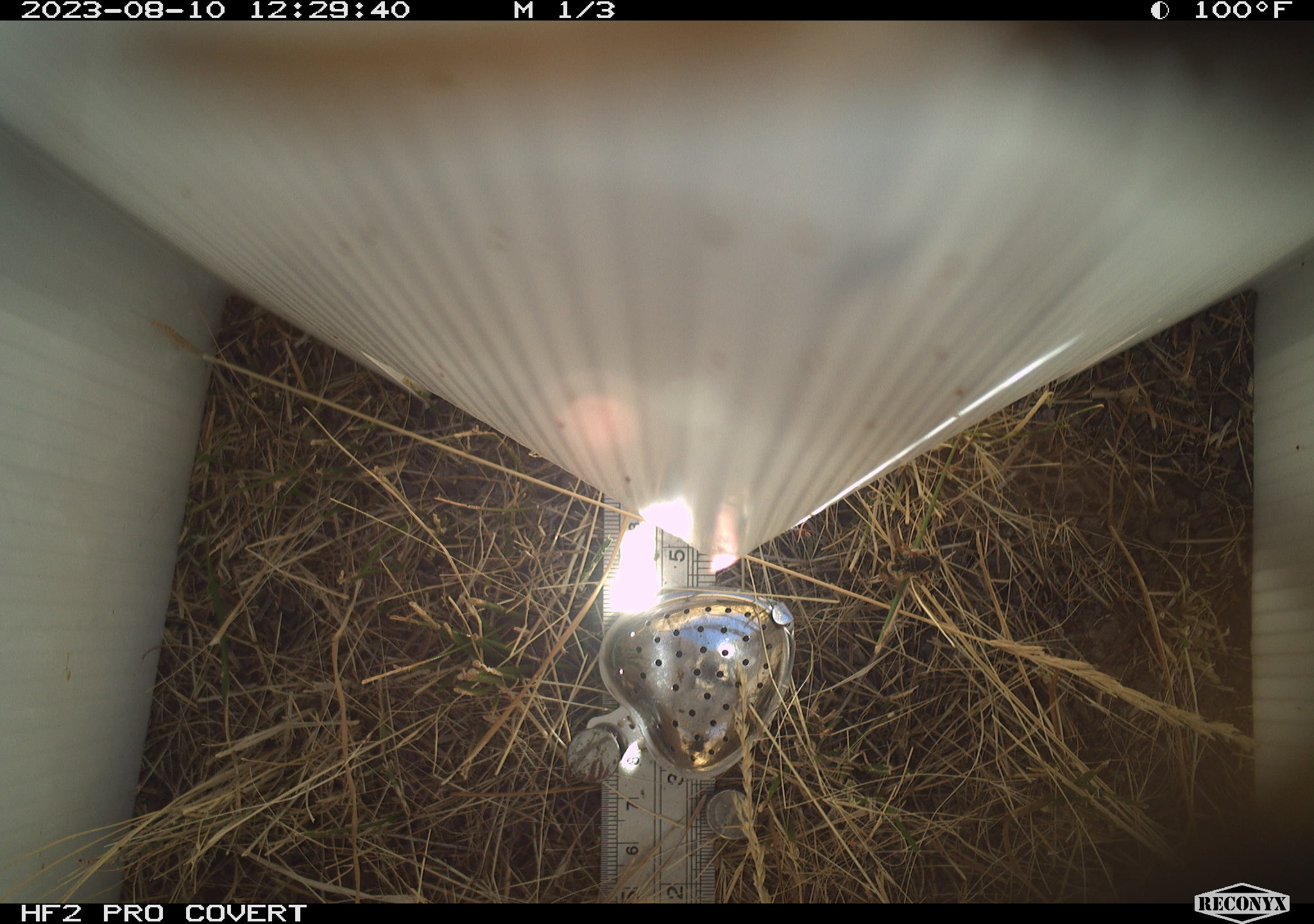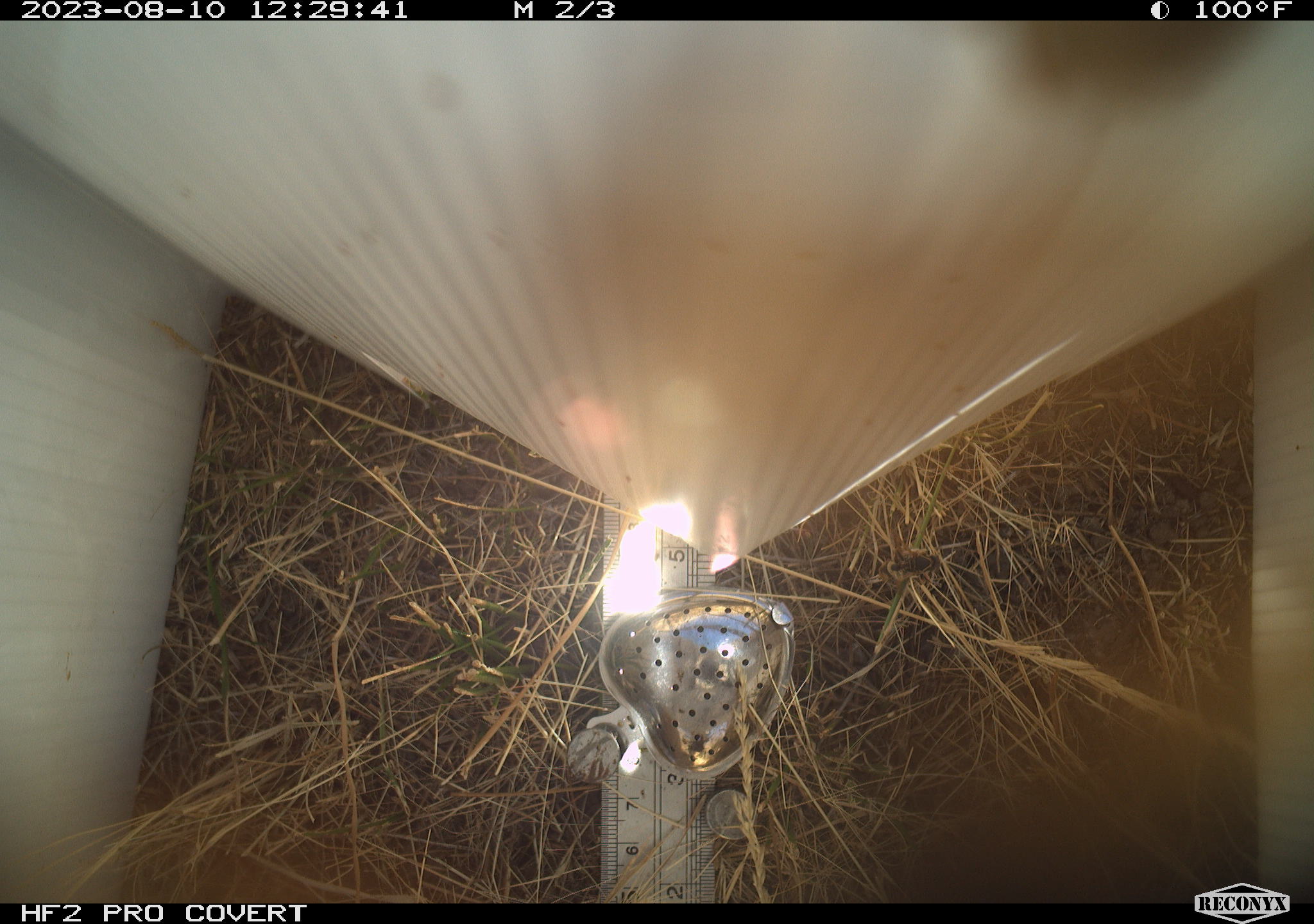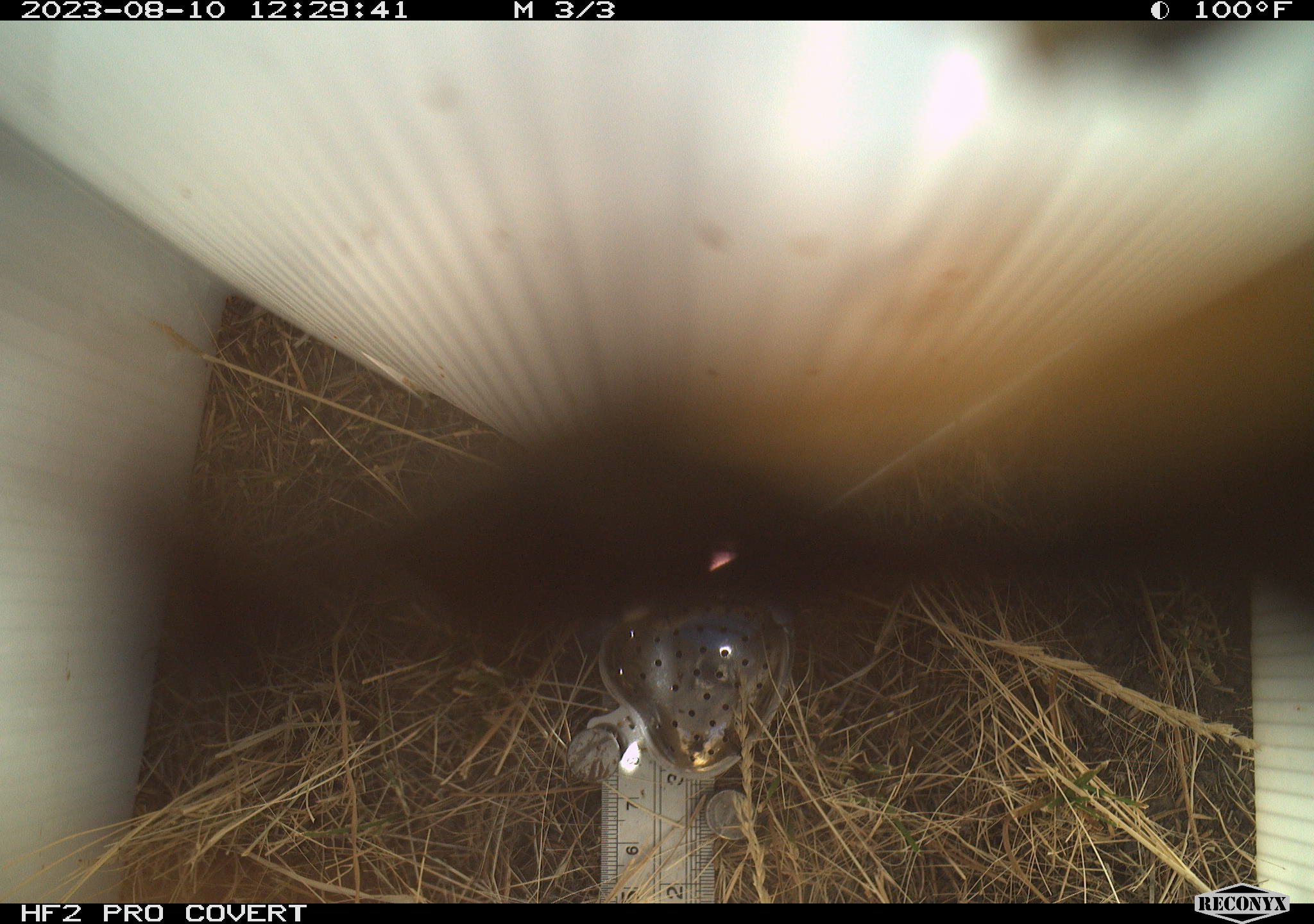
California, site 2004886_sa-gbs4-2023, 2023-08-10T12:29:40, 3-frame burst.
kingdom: Animalia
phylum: Arthropoda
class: Insecta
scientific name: Insecta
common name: insect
Insect (Insecta).